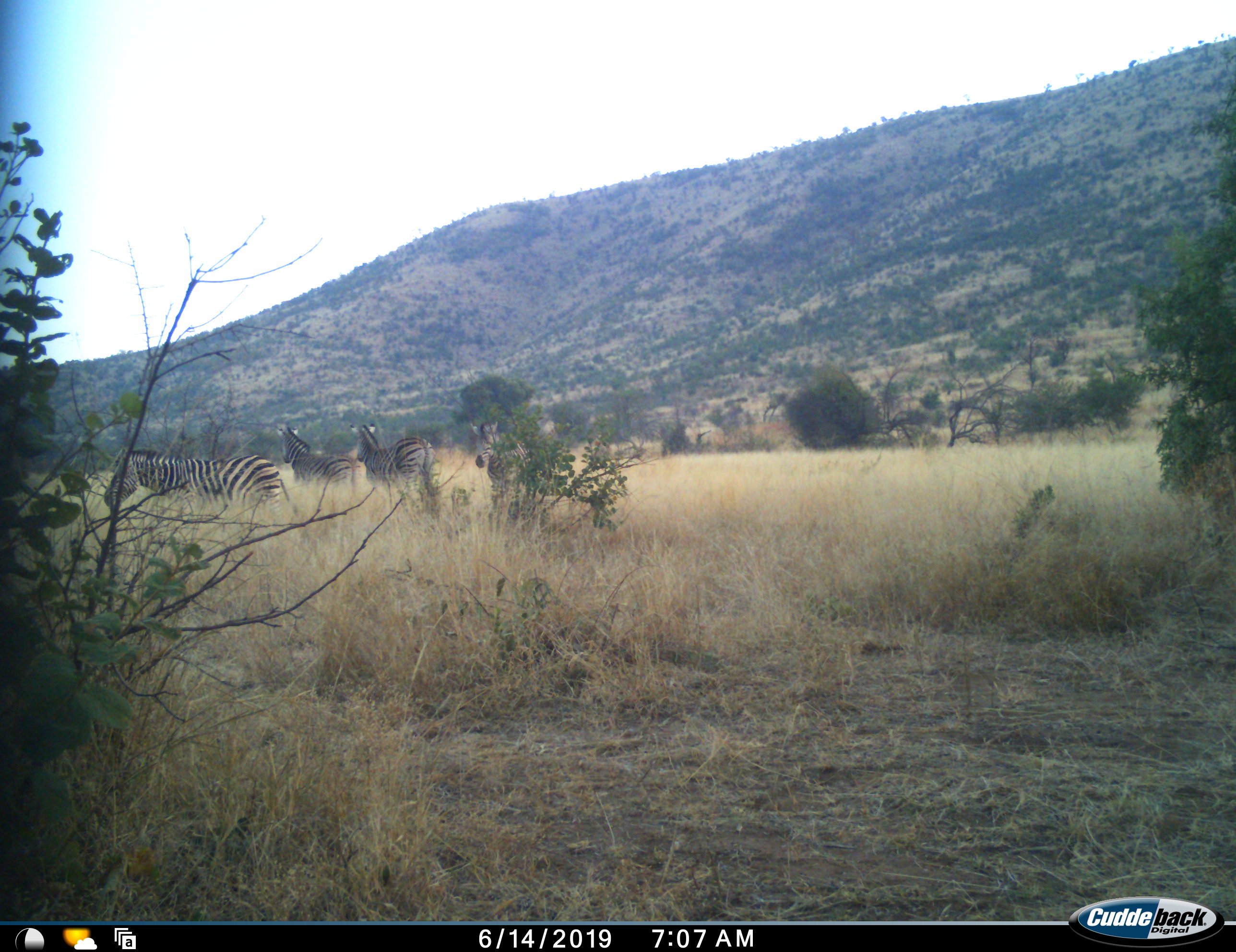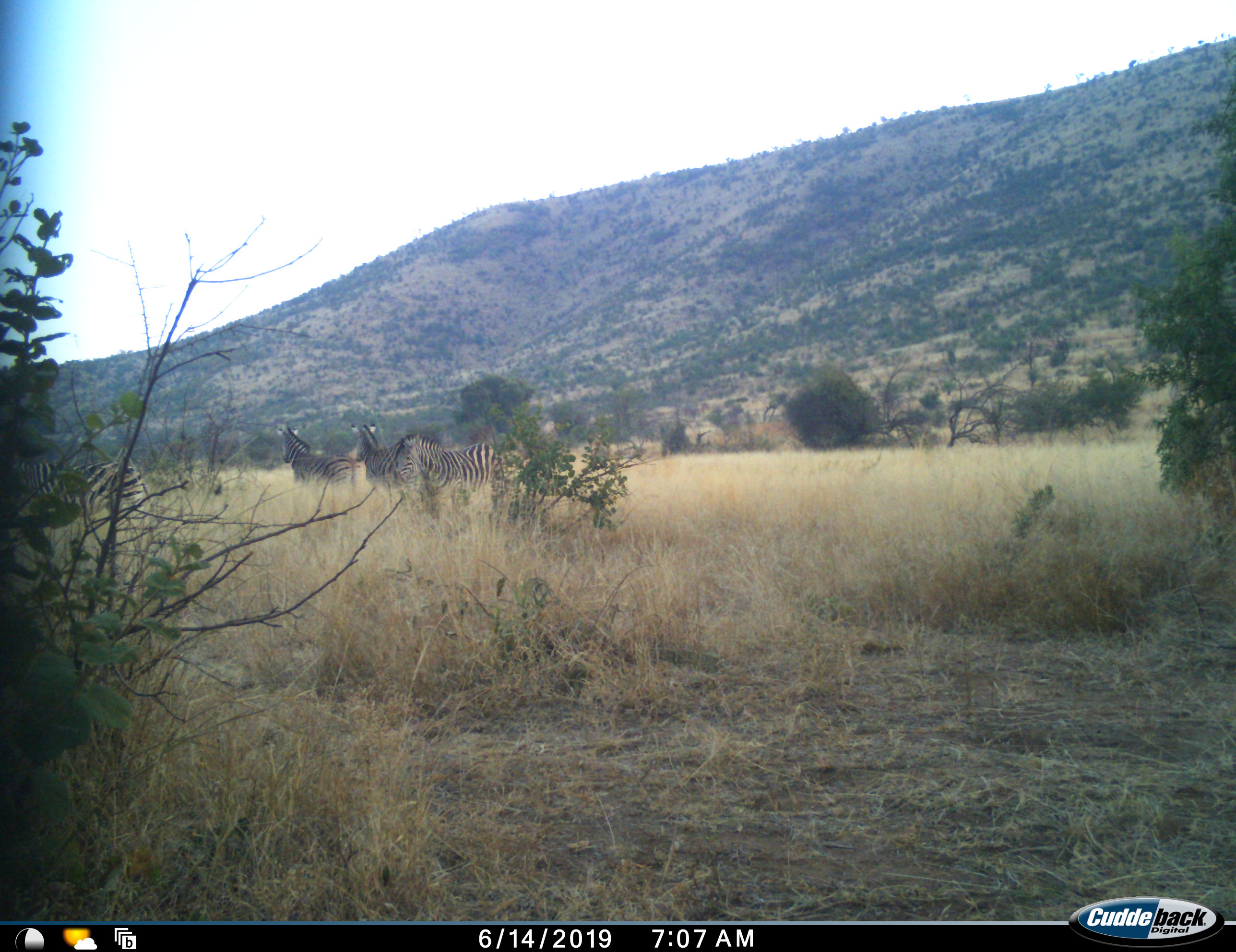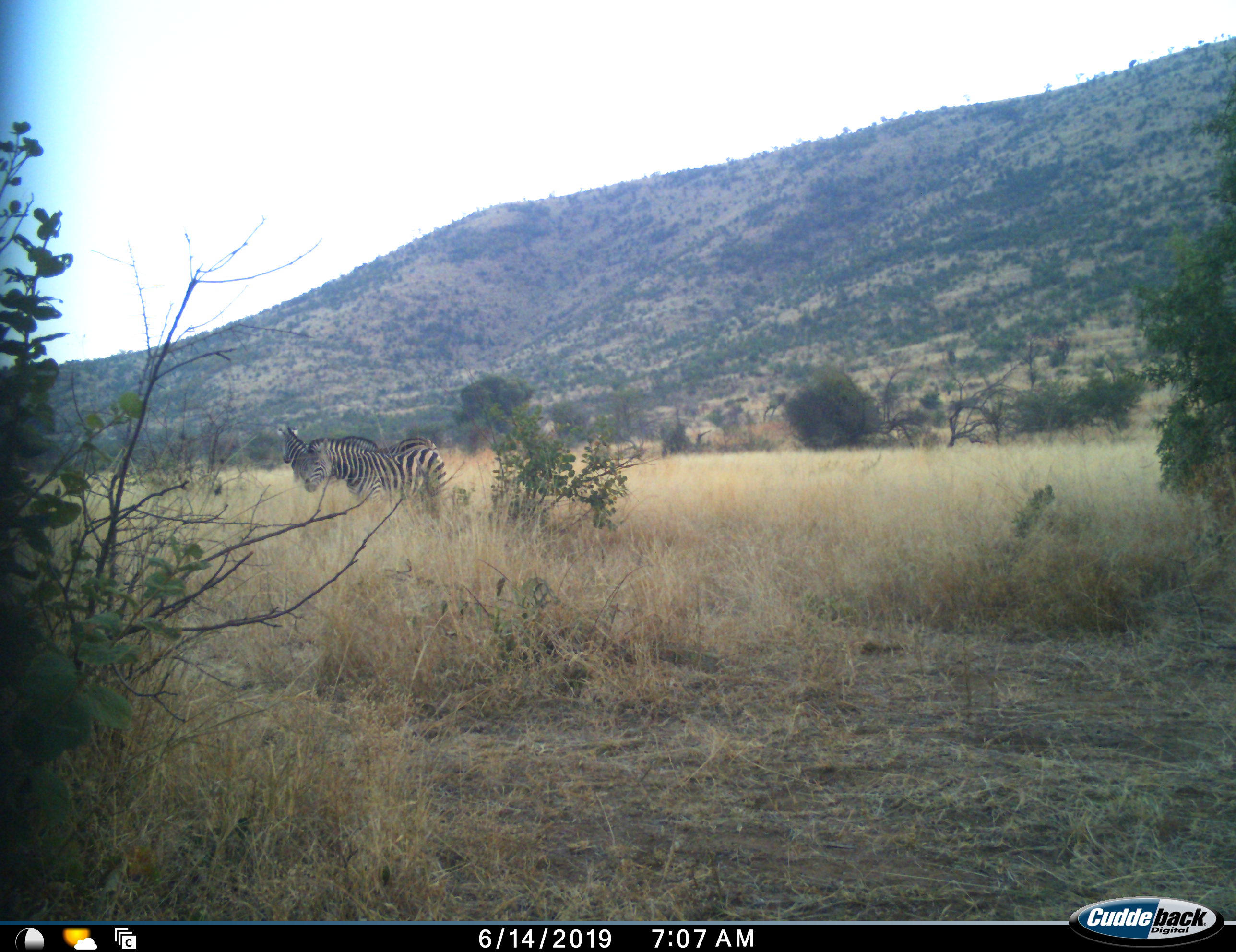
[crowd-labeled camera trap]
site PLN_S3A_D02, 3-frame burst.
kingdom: Animalia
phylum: Chordata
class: Mammalia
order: Perissodactyla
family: Equidae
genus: Equus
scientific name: Equus quagga burchellii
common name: burchell's zebra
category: zebraburchells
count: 4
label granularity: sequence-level